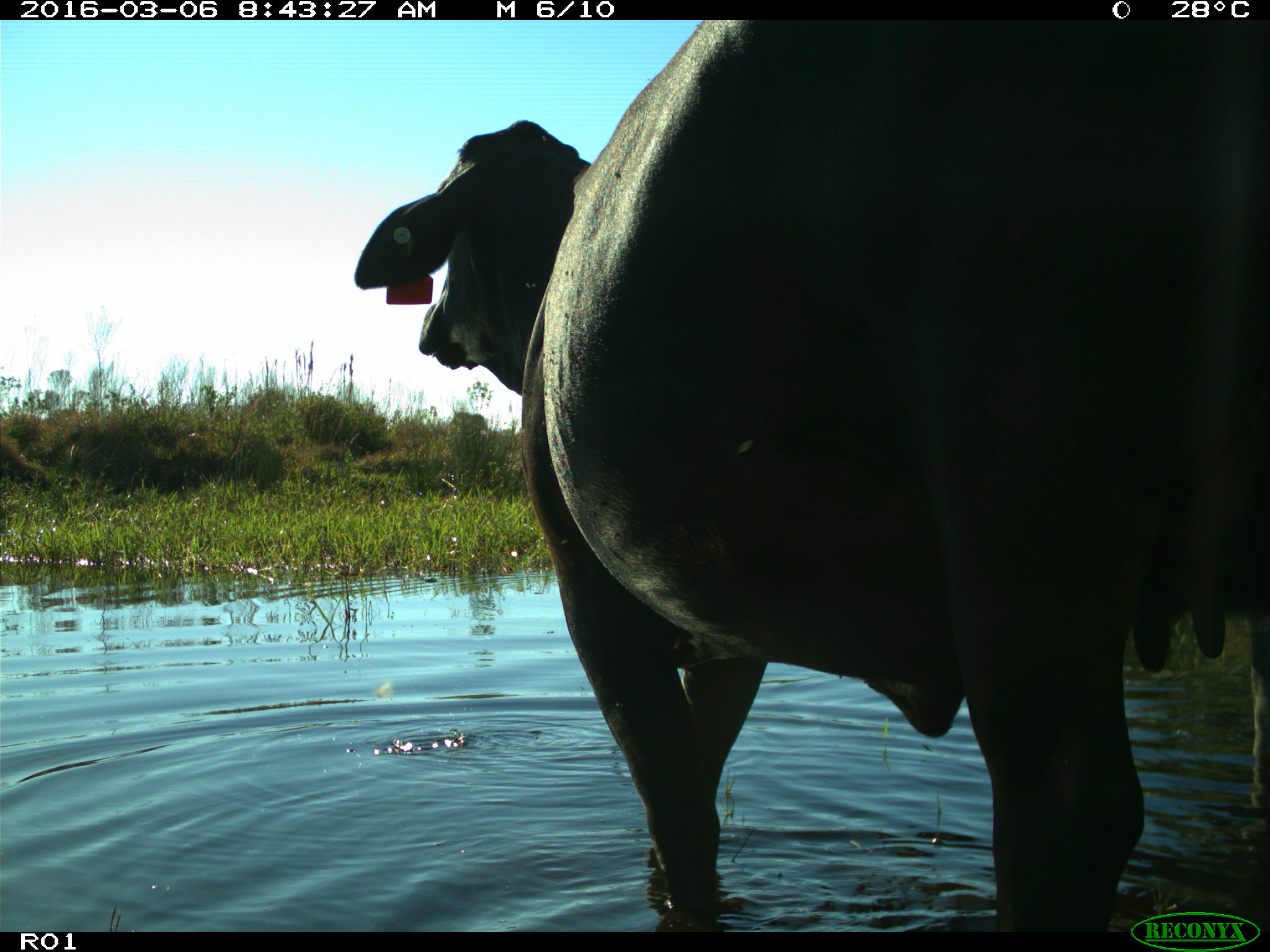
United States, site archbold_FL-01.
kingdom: Animalia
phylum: Chordata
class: Mammalia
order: Artiodactyla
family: Bovidae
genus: Bos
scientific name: Bos taurus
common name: domestic cow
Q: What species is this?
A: Bos taurus (domestic cow).